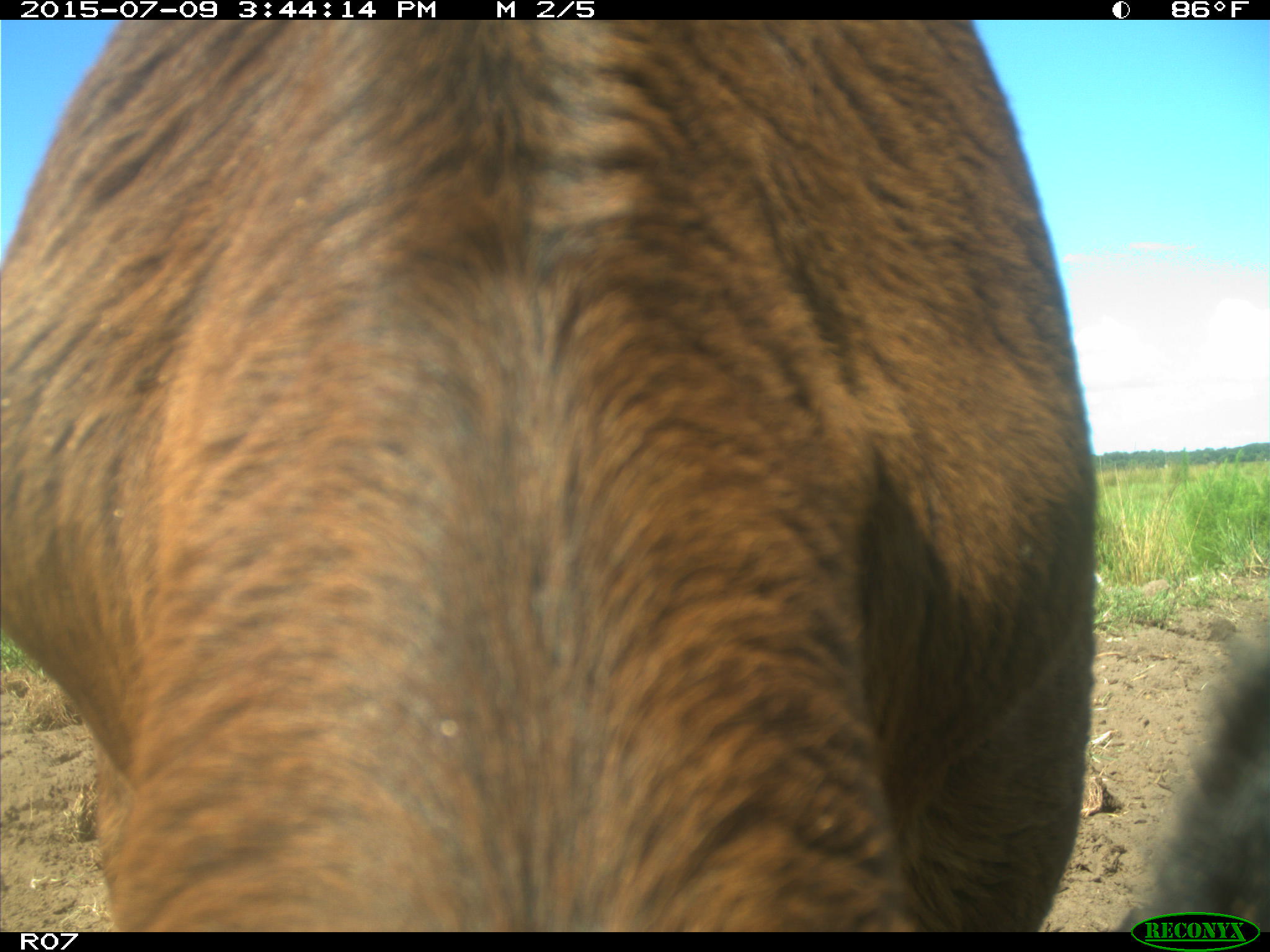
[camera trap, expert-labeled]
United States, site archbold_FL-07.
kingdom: Animalia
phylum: Chordata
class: Mammalia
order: Artiodactyla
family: Bovidae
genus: Bos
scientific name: Bos taurus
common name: domestic cow